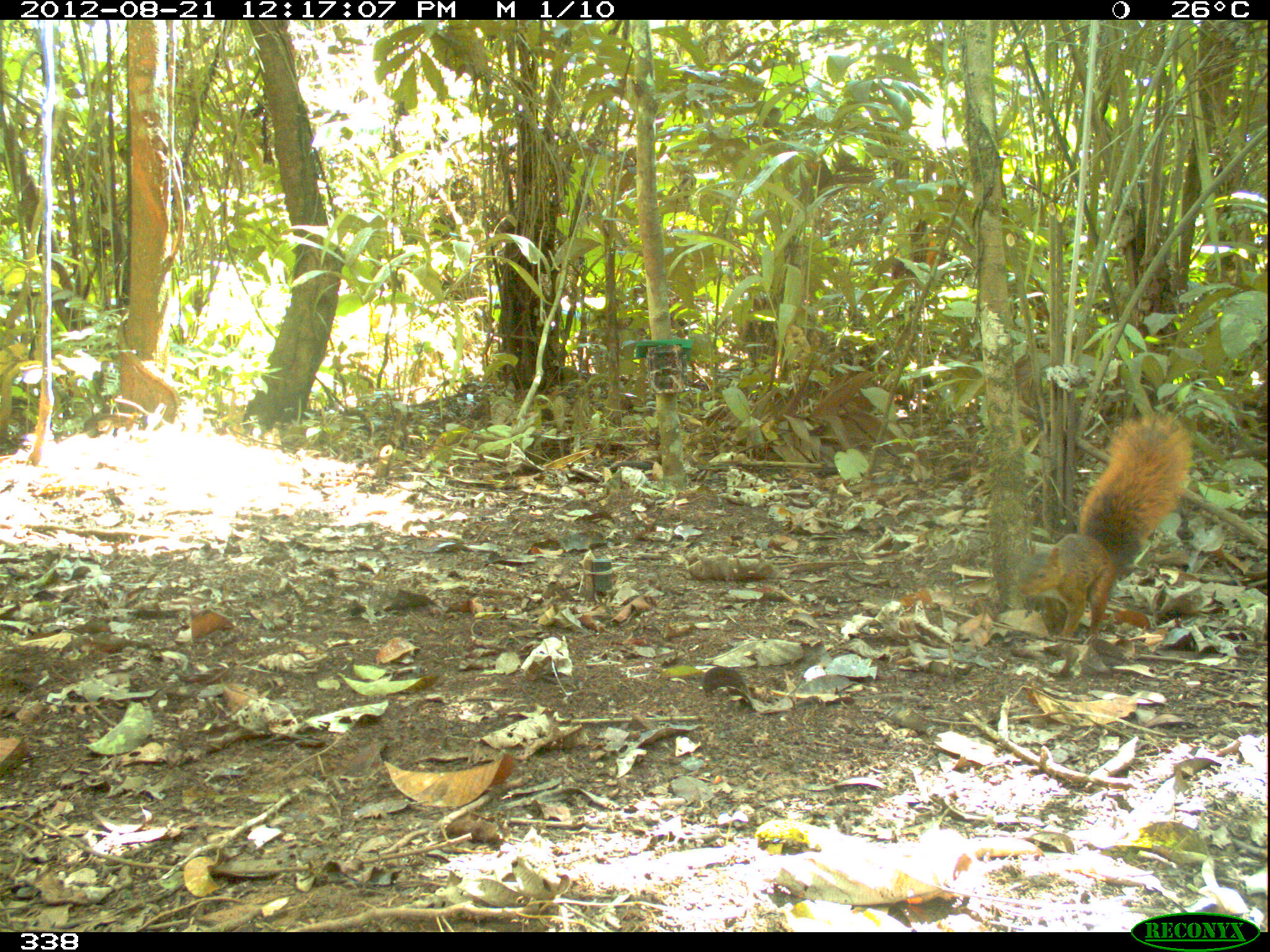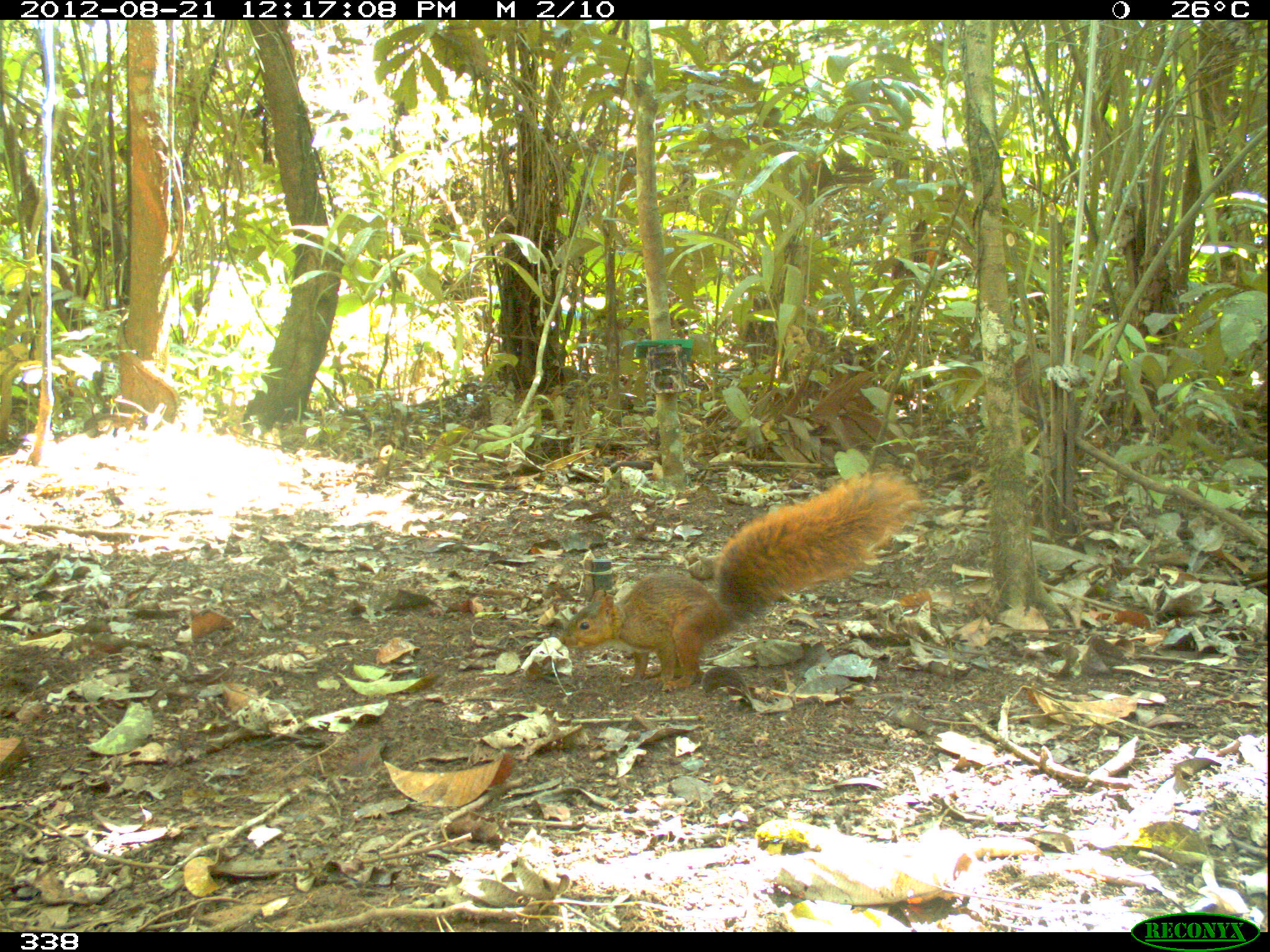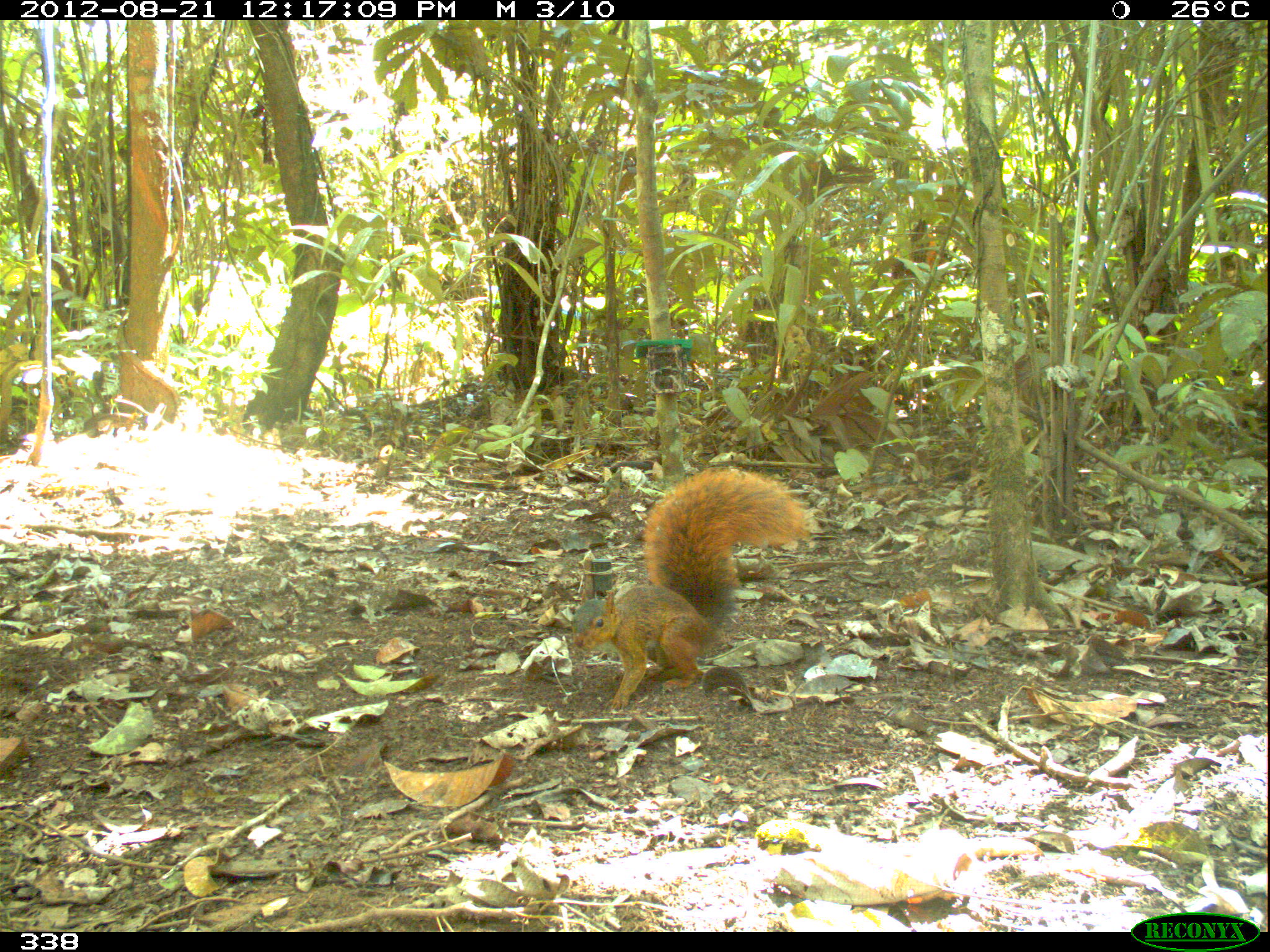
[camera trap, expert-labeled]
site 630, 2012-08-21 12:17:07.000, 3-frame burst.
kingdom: Animalia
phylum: Chordata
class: Mammalia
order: Rodentia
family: Sciuridae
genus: Sciurus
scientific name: Sciurus spadiceus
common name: southern amazon red squirrel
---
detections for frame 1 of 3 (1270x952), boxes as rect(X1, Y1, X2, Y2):
sciurus spadiceus: rect(1017, 413, 1195, 641)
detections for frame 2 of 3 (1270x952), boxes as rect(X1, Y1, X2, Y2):
sciurus spadiceus: rect(562, 463, 927, 697)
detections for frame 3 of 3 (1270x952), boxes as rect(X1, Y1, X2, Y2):
sciurus spadiceus: rect(570, 465, 814, 713)